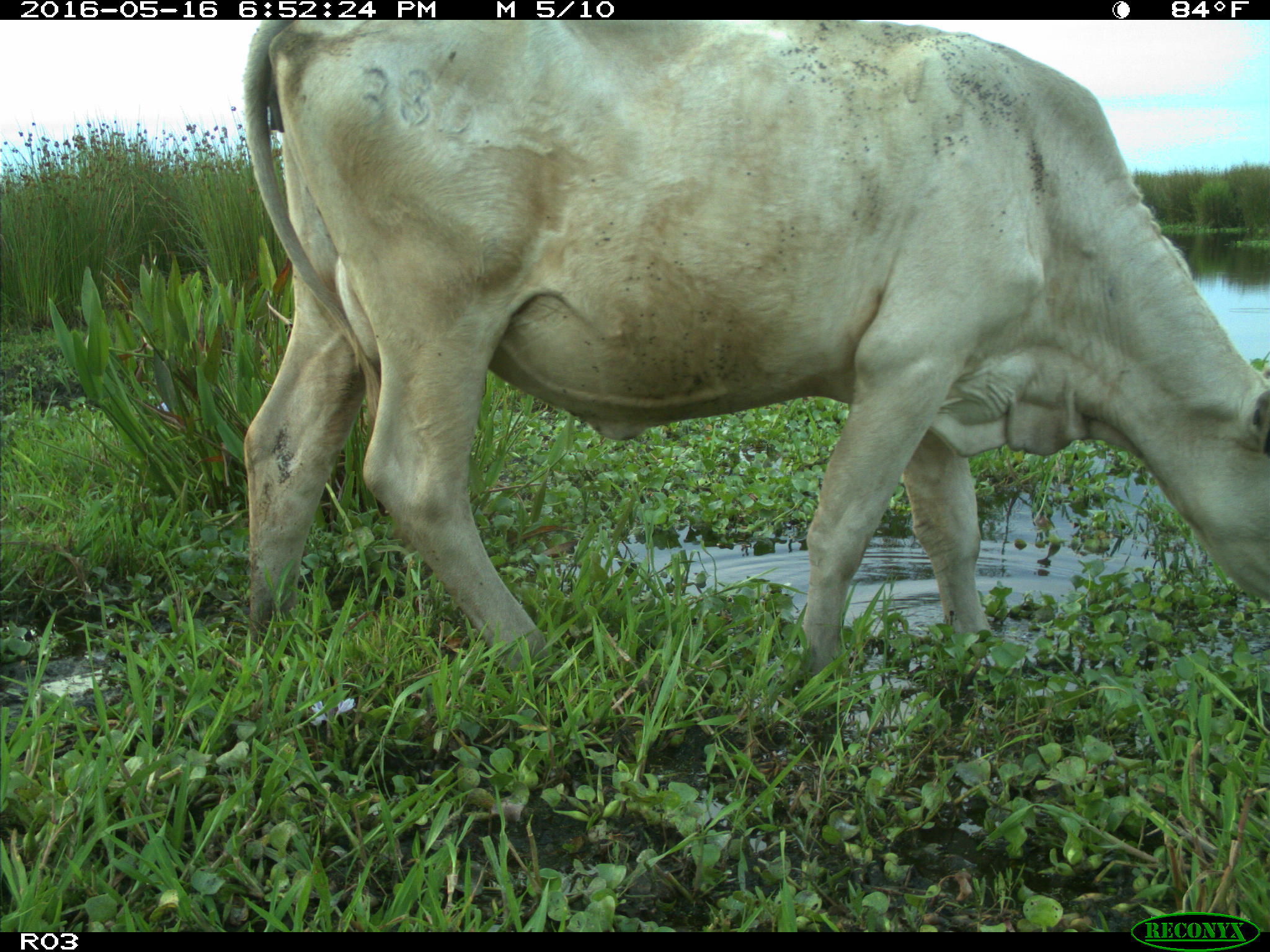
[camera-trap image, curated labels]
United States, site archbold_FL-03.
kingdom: Animalia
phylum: Chordata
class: Mammalia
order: Artiodactyla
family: Bovidae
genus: Bos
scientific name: Bos taurus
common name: domestic cow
Bos taurus (domestic cow).